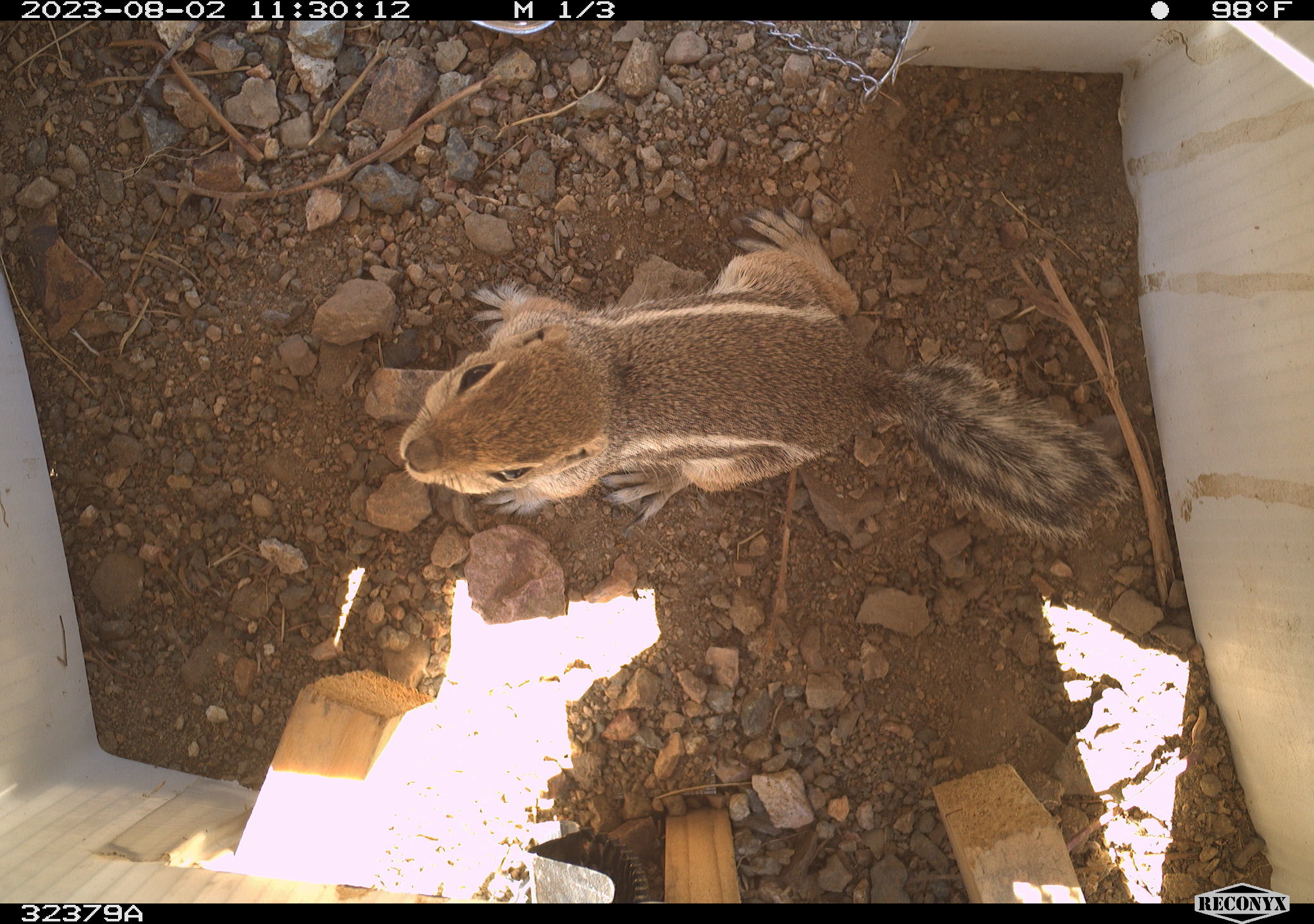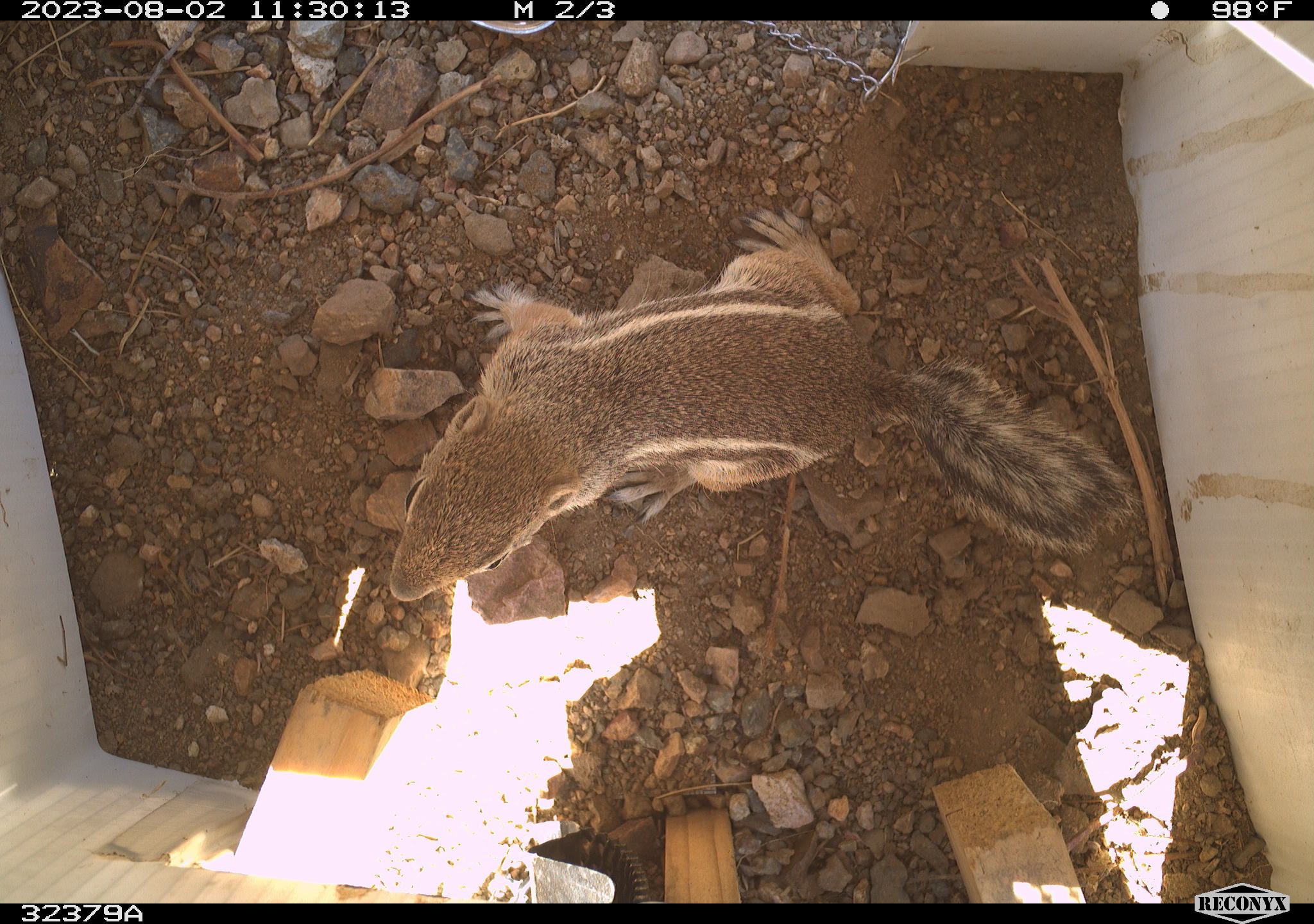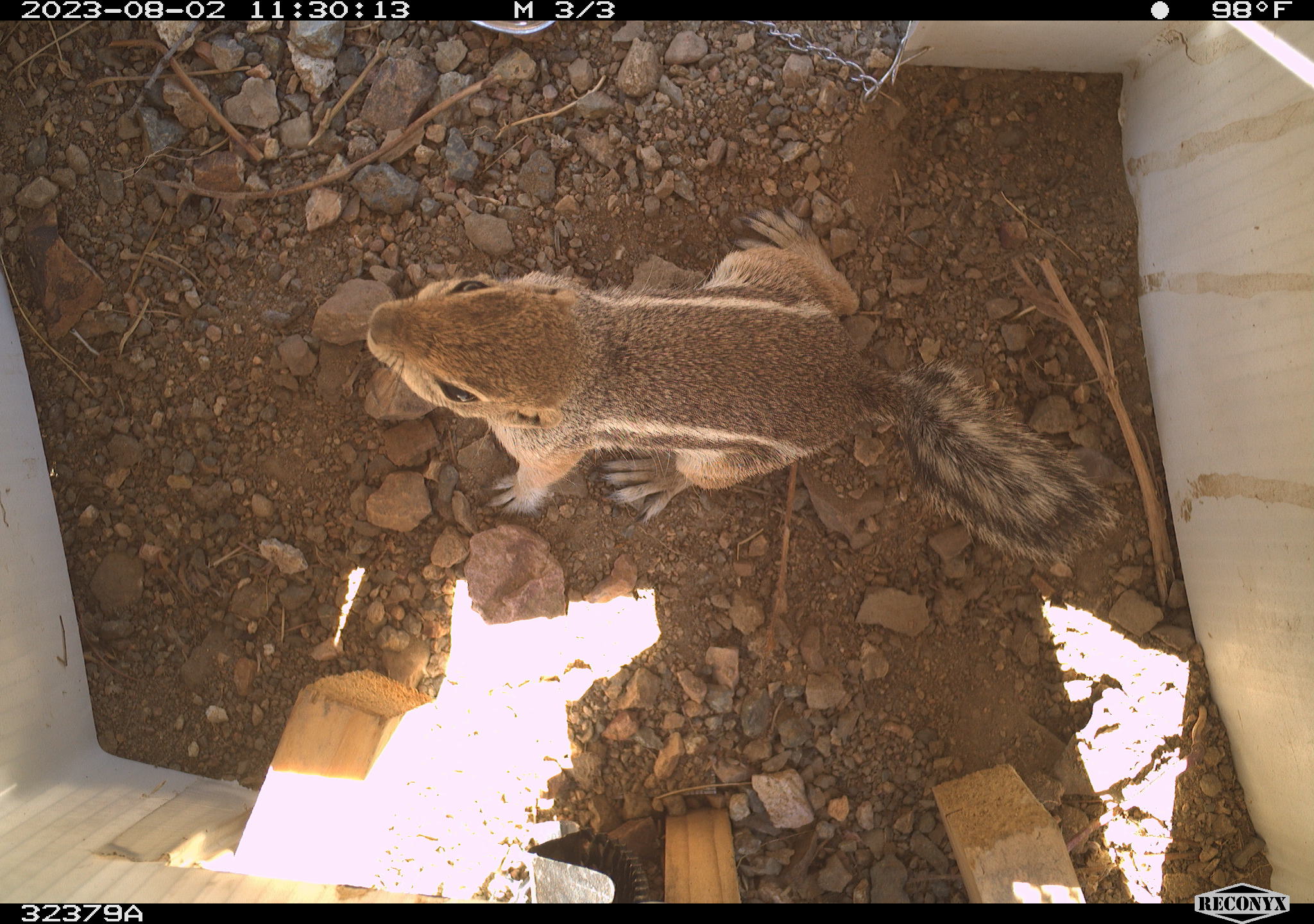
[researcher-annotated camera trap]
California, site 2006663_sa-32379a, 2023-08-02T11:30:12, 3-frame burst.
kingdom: Animalia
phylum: Chordata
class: Mammalia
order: Rodentia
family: Sciuridae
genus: Ammospermophilus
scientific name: Ammospermophilus leucurus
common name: white-tailed antelope squirrel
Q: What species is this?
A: White-tailed antelope squirrel (Ammospermophilus leucurus).